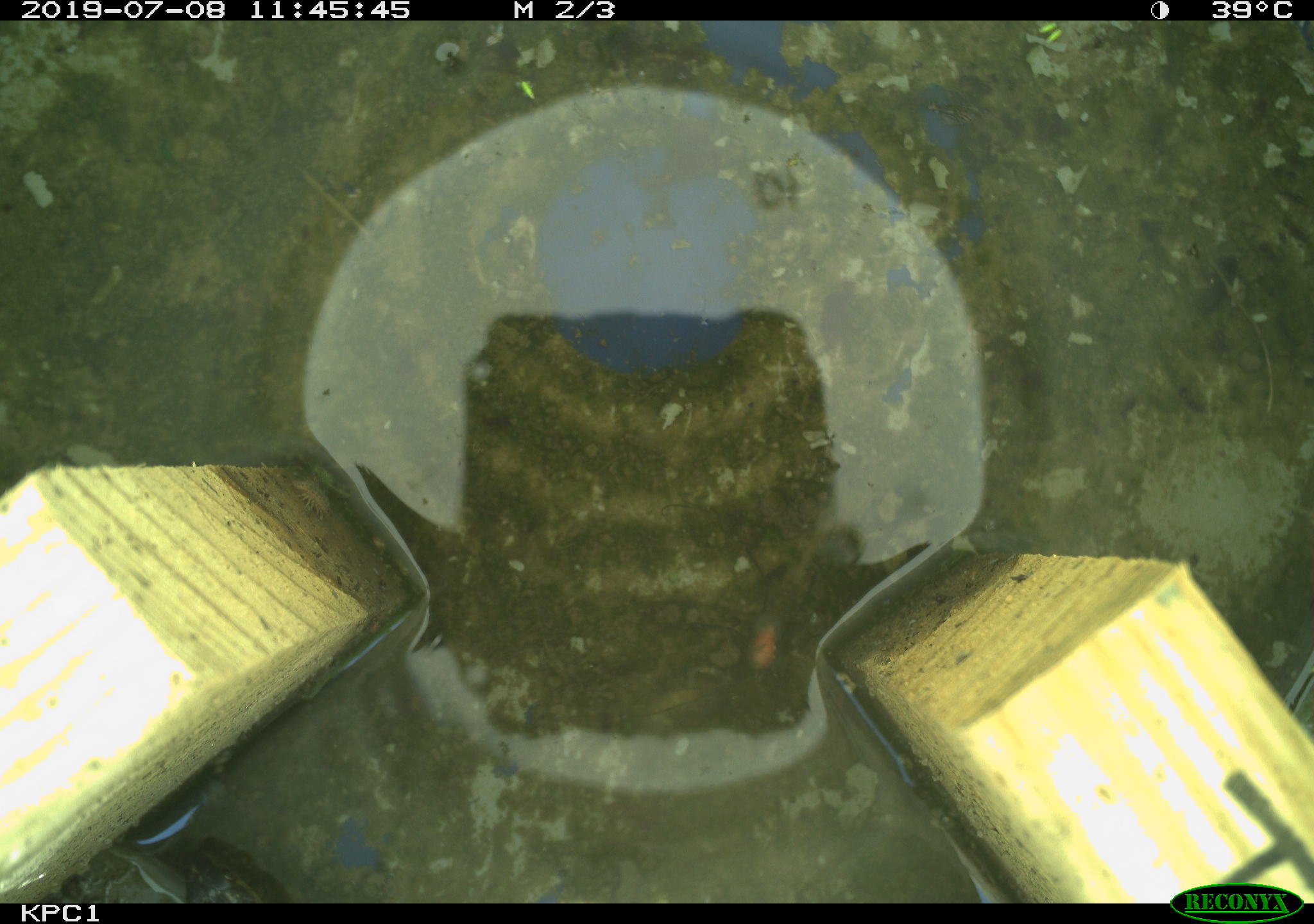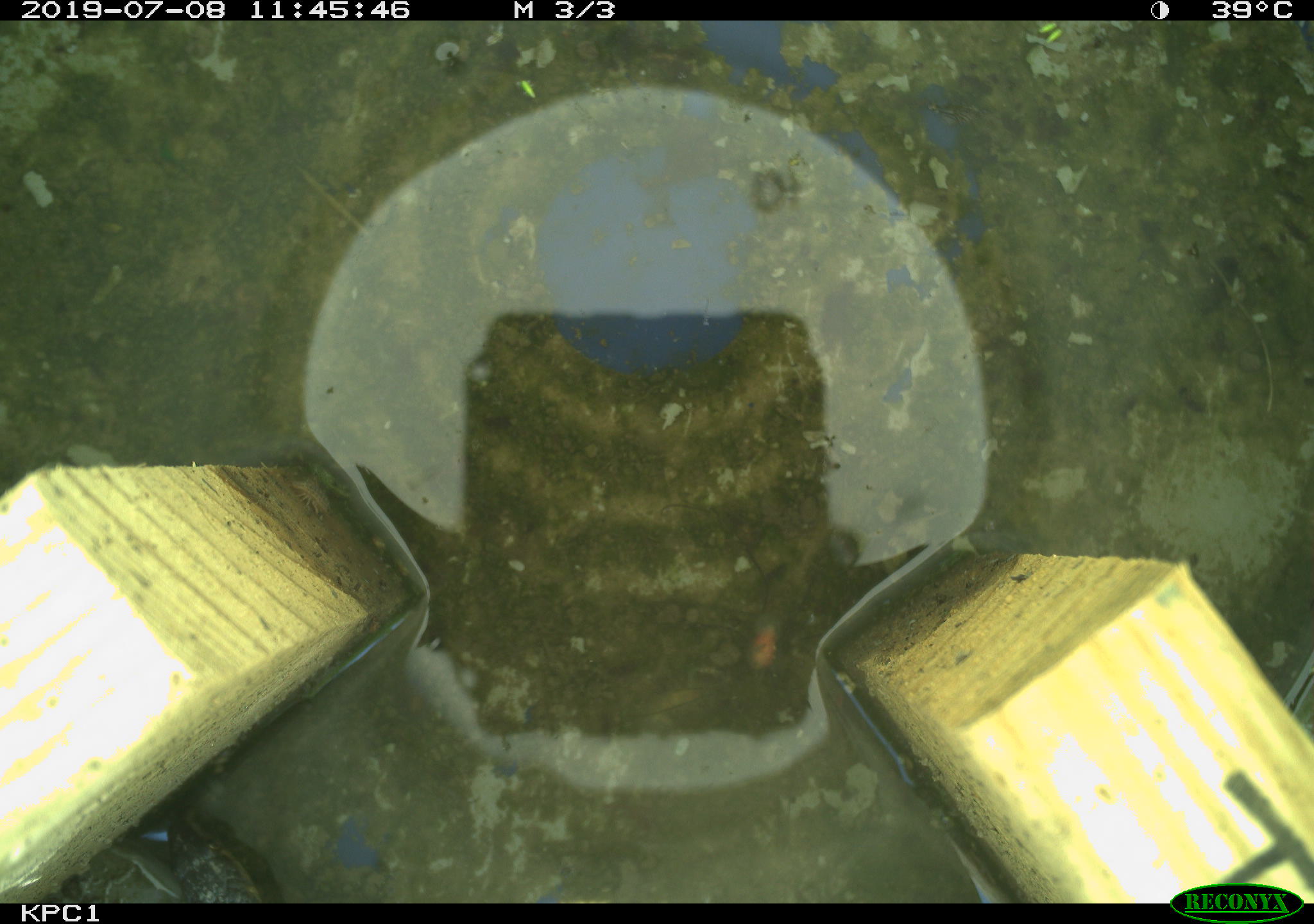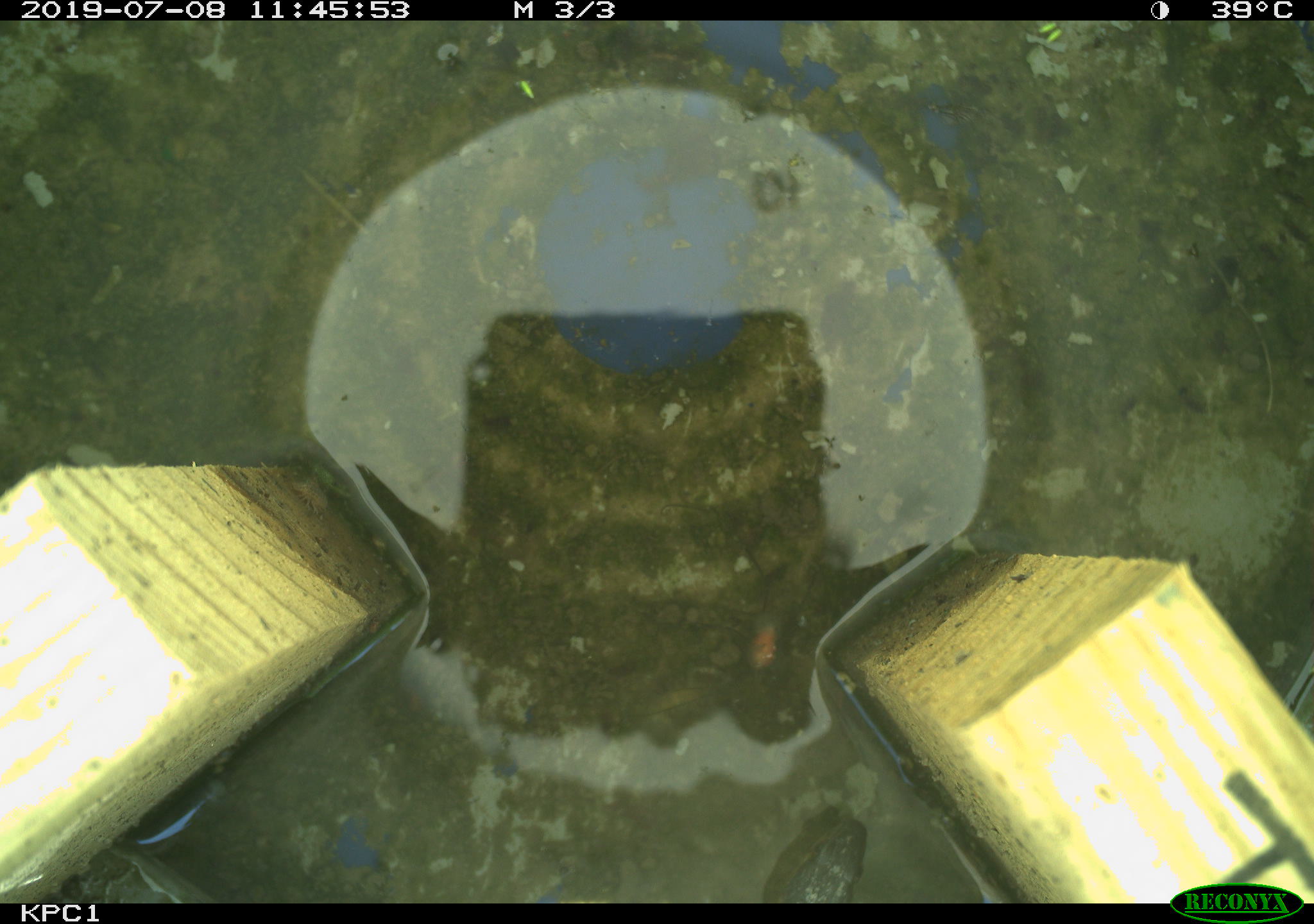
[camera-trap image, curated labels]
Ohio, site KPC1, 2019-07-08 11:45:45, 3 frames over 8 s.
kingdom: Animalia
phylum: Chordata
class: Reptilia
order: Squamata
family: Colubridae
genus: Thamnophis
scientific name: Thamnophis sirtalis sirtalis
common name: eastern gartersnake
Eastern gartersnake (Thamnophis sirtalis sirtalis).